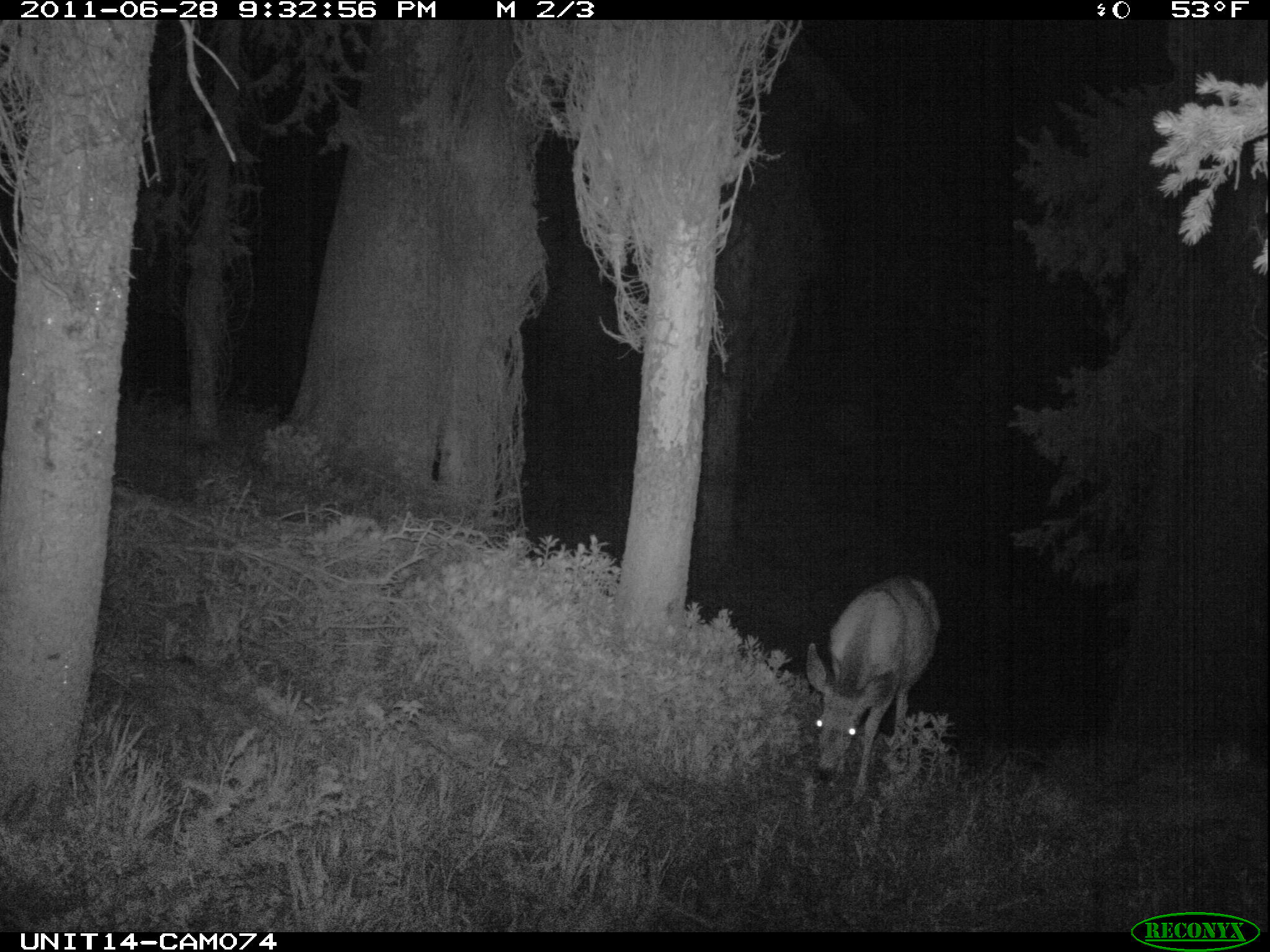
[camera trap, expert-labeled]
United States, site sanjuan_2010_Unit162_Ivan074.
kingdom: Animalia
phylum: Chordata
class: Mammalia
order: Artiodactyla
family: Cervidae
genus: Odocoileus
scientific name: Odocoileus hemionus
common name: mule deer